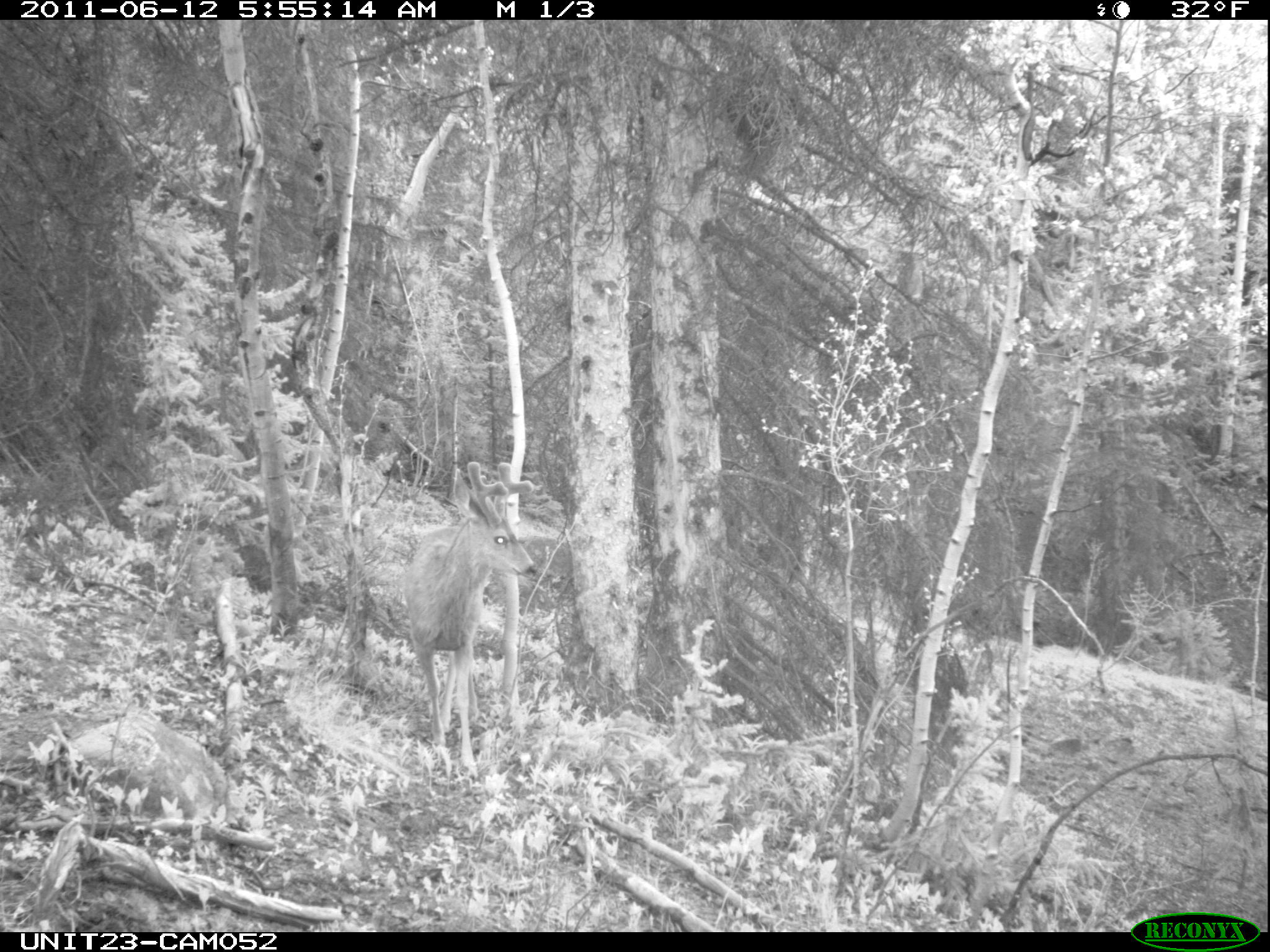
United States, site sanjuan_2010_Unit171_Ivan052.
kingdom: Animalia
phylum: Chordata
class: Mammalia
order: Artiodactyla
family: Cervidae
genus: Odocoileus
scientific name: Odocoileus hemionus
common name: mule deer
Odocoileus hemionus (mule deer).